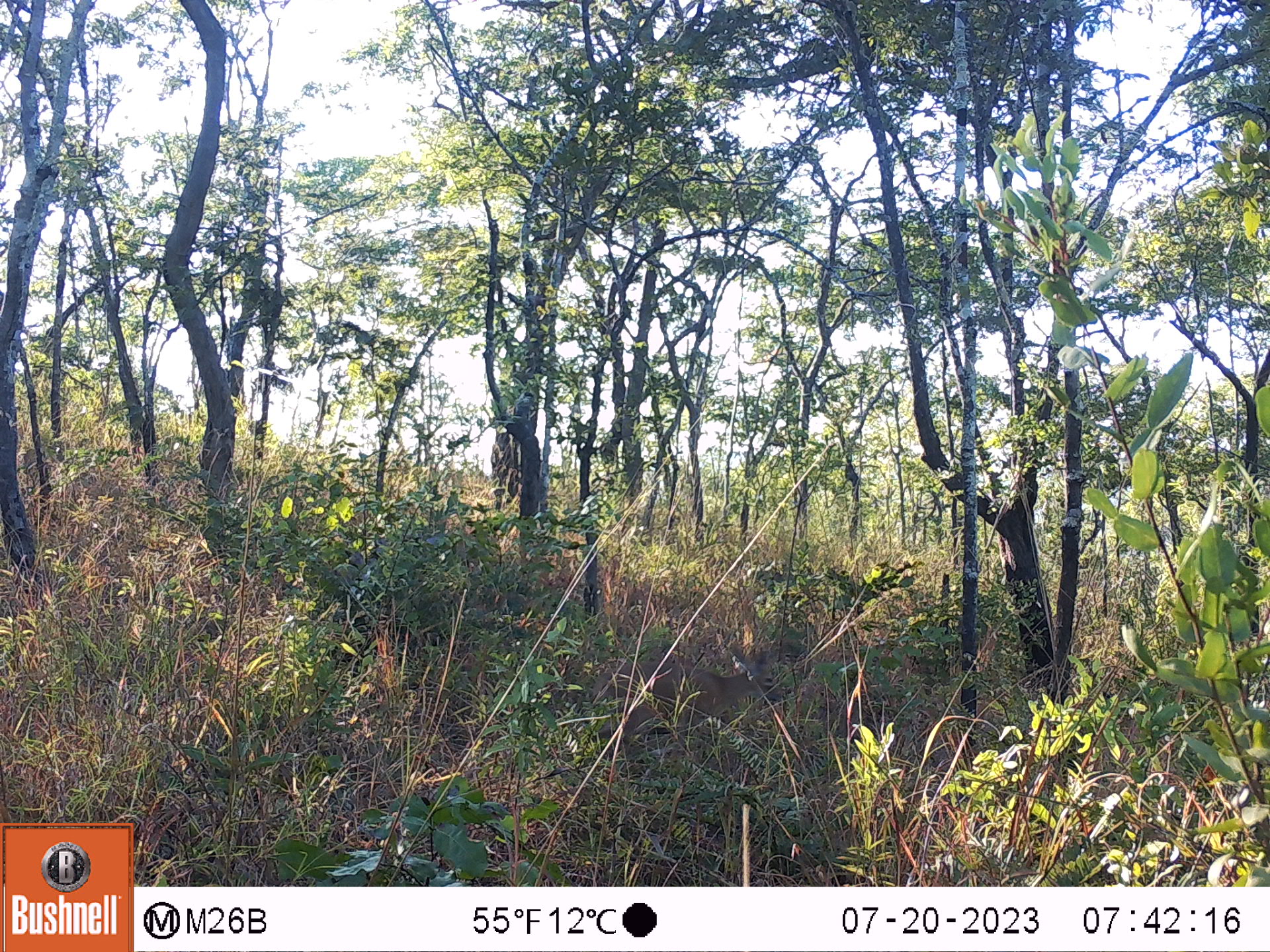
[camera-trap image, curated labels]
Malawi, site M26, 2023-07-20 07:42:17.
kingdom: Animalia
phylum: Chordata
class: Mammalia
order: Artiodactyla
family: Bovidae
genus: Sylvicapra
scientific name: Sylvicapra grimmia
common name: common duiker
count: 1